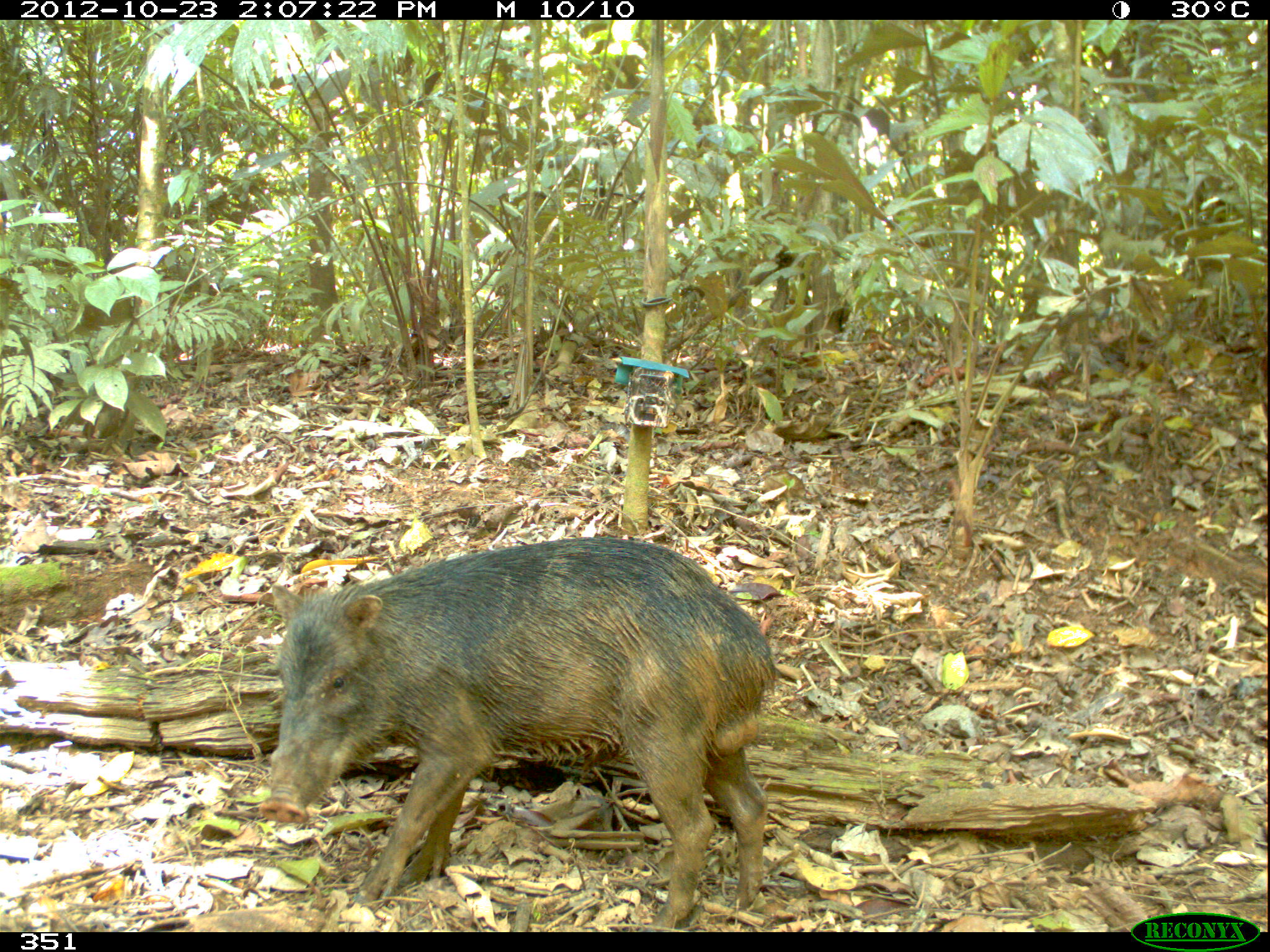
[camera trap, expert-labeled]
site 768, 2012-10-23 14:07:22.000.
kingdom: Animalia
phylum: Chordata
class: Mammalia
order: Artiodactyla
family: Tayassuidae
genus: Tayassu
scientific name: Tayassu pecari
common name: white-lipped peccary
Tayassu pecari (white-lipped peccary).